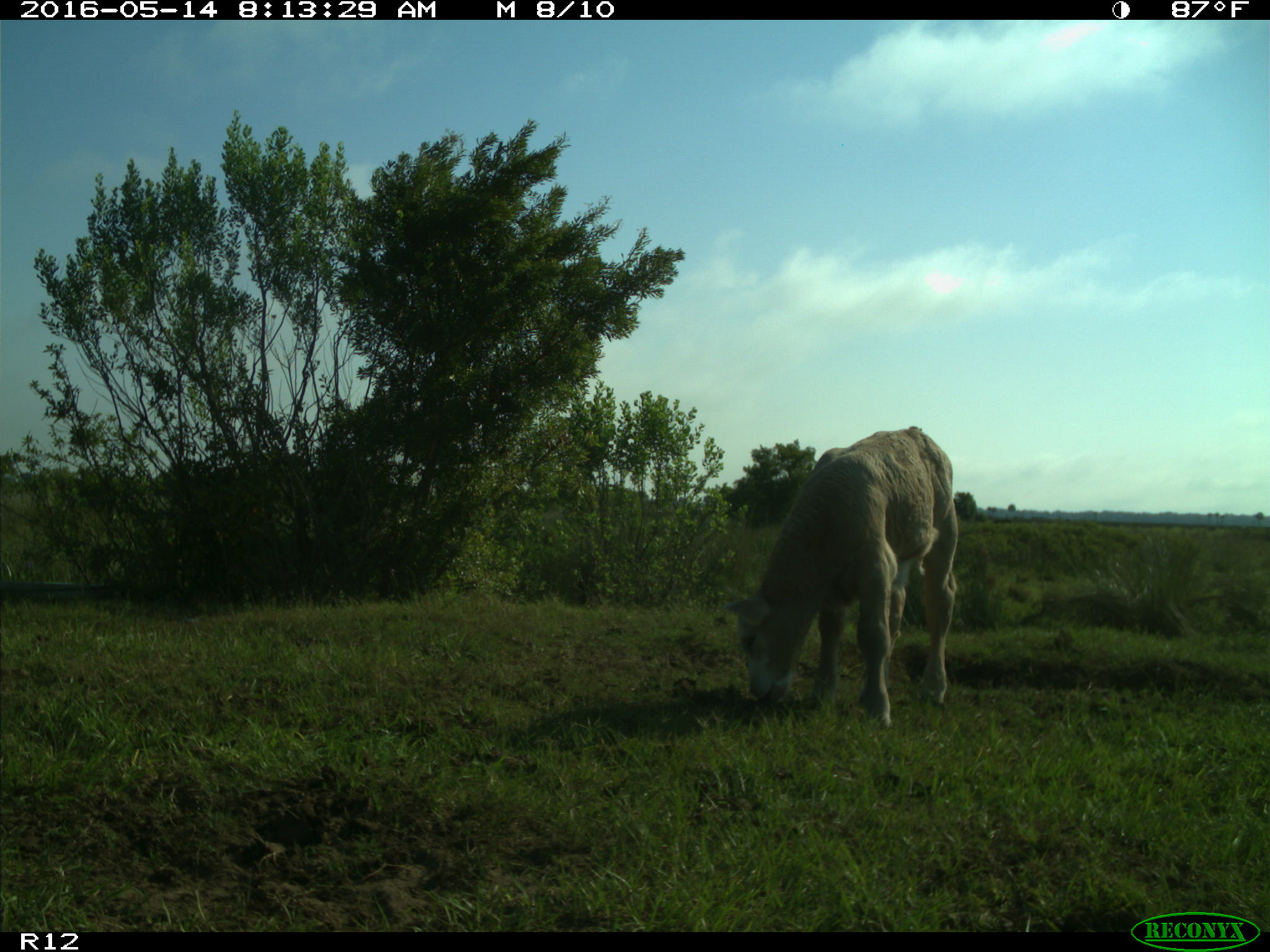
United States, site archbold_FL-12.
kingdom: Animalia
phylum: Chordata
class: Mammalia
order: Artiodactyla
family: Bovidae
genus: Bos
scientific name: Bos taurus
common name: domestic cow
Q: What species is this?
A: Bos taurus (domestic cow).